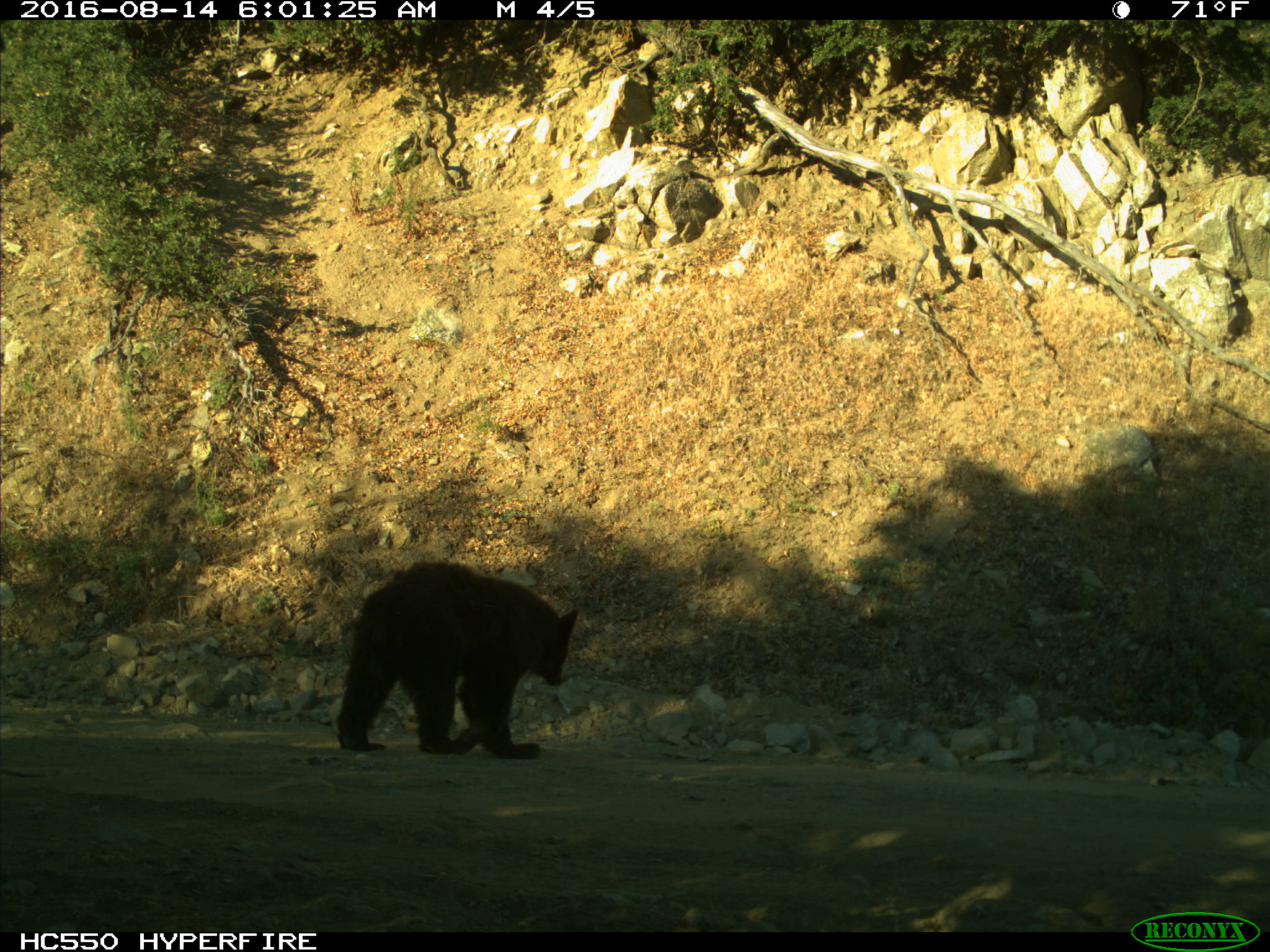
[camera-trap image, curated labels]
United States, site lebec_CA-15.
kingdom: Animalia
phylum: Chordata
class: Mammalia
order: Carnivora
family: Ursidae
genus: Ursus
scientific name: Ursus americanus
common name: american black bear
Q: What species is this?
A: Ursus americanus (american black bear).